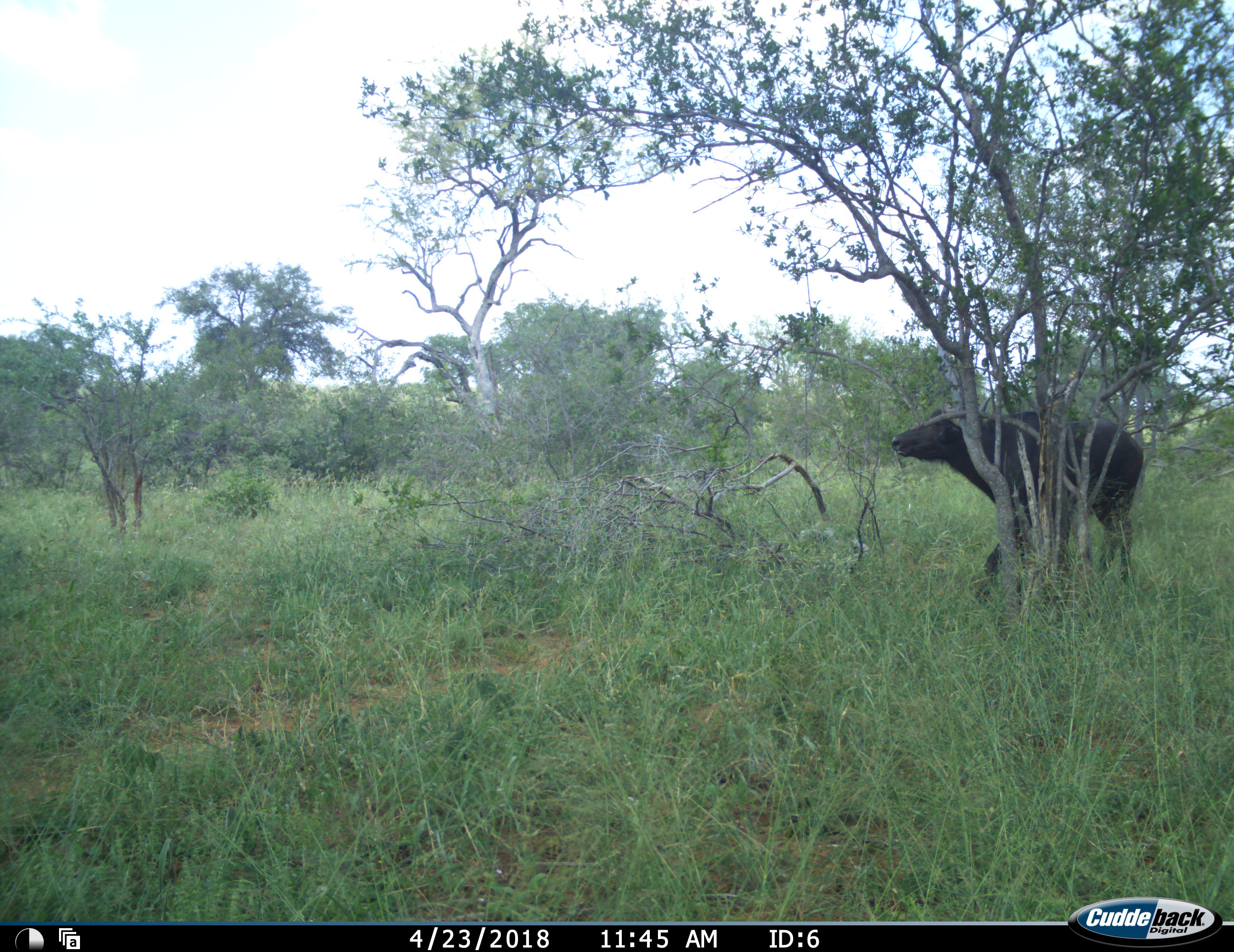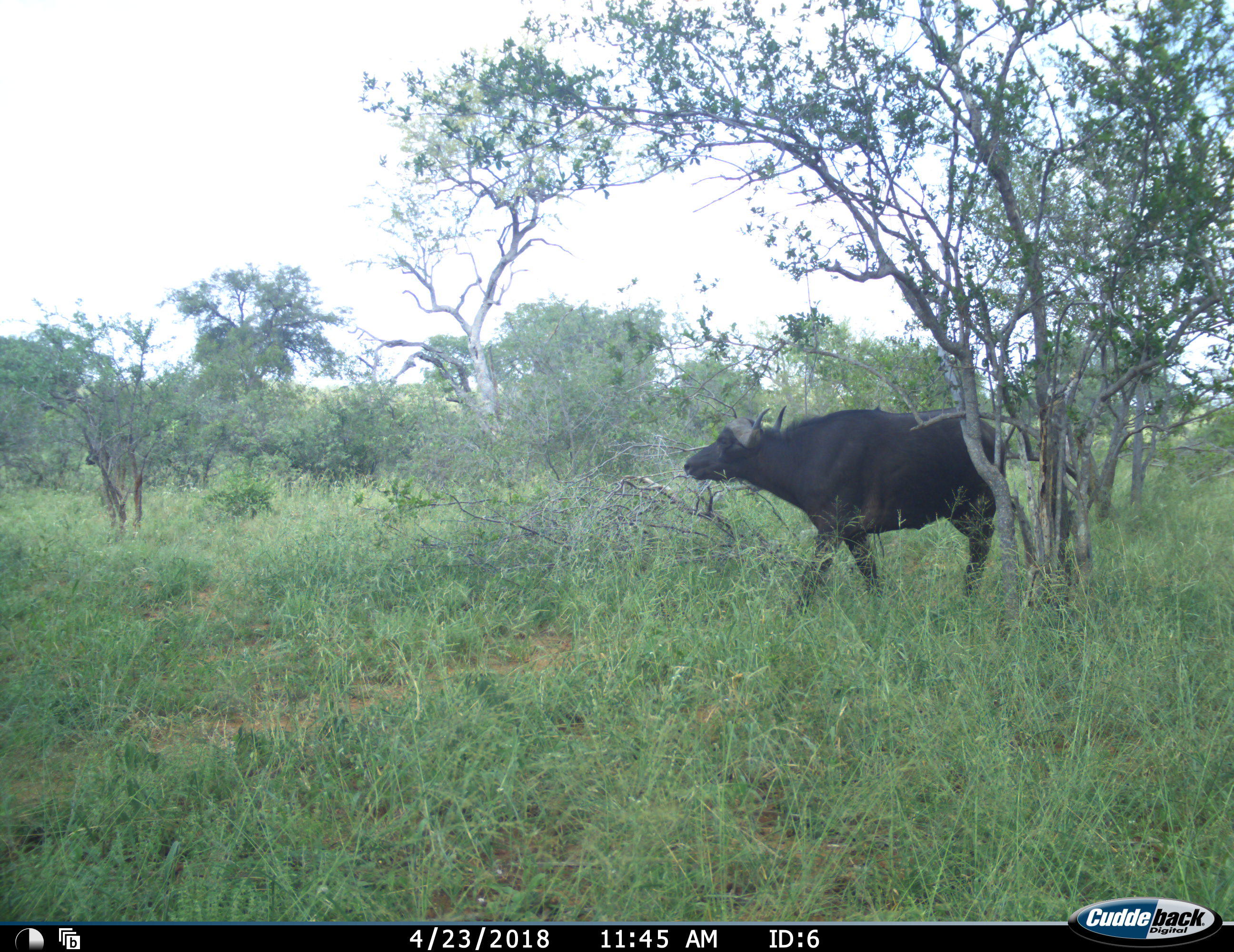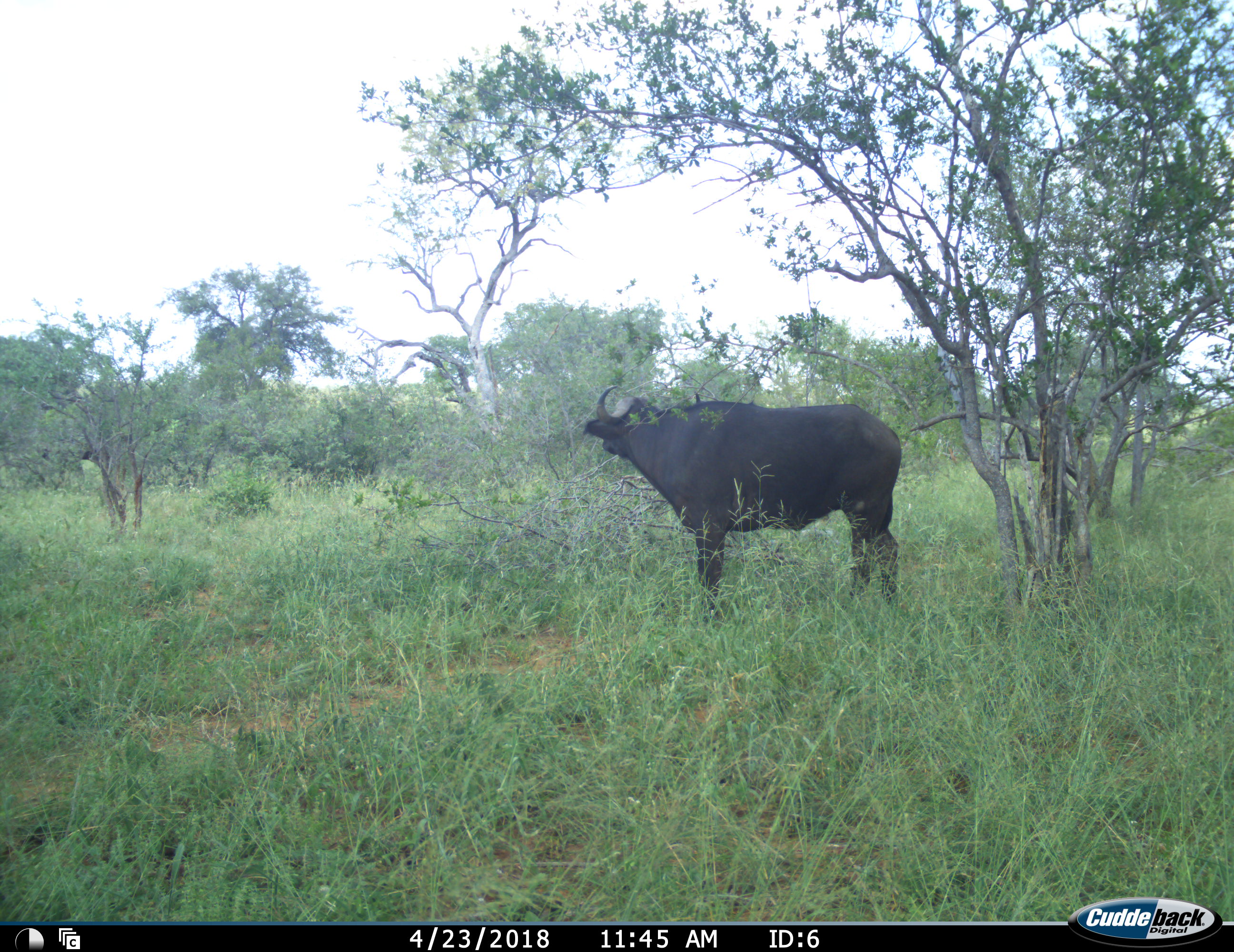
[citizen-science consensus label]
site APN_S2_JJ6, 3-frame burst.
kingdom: Animalia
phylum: Chordata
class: Mammalia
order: Artiodactyla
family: Bovidae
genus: Syncerus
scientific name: Syncerus caffer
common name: african buffalo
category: buffalo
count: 2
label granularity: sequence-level